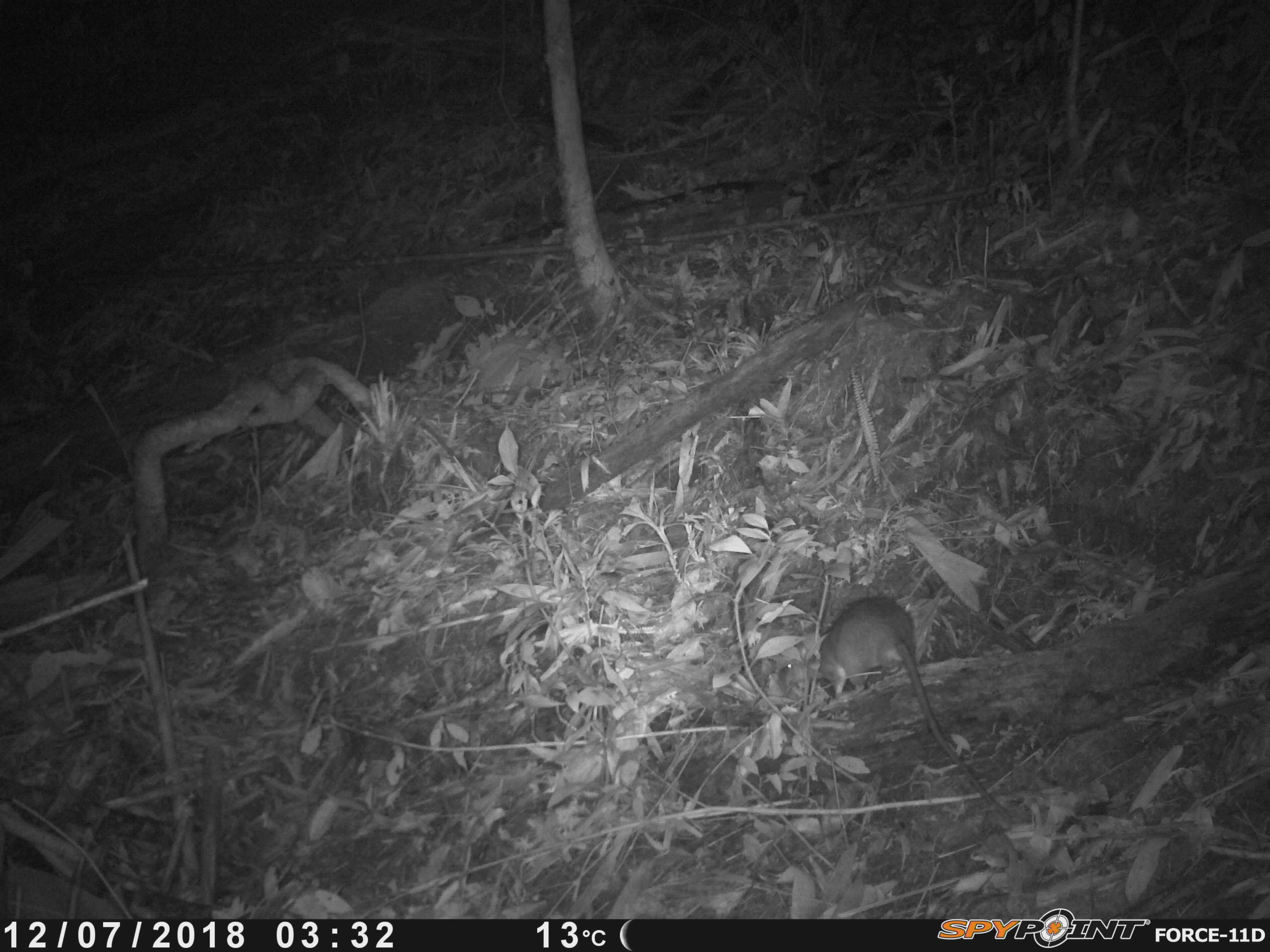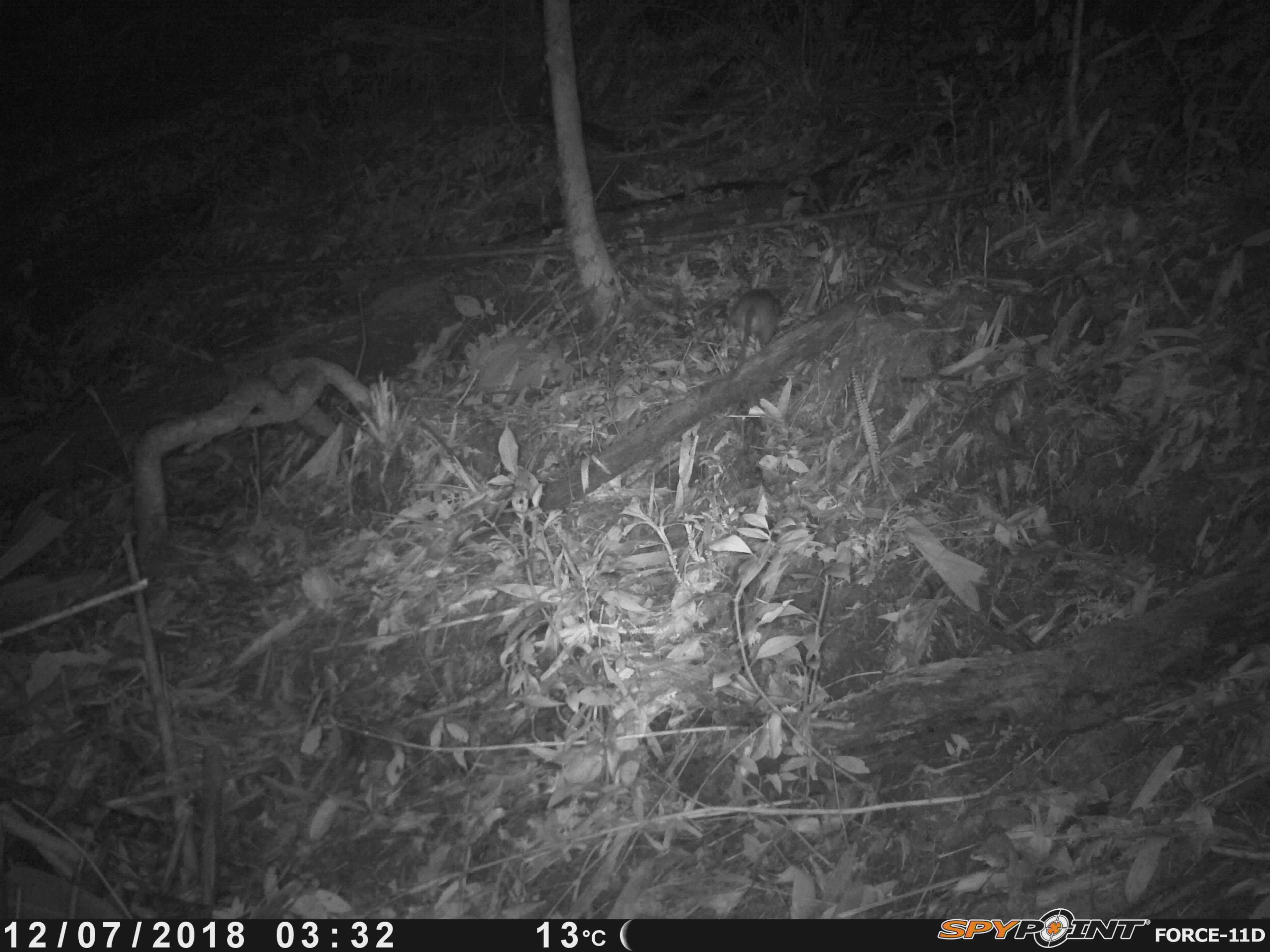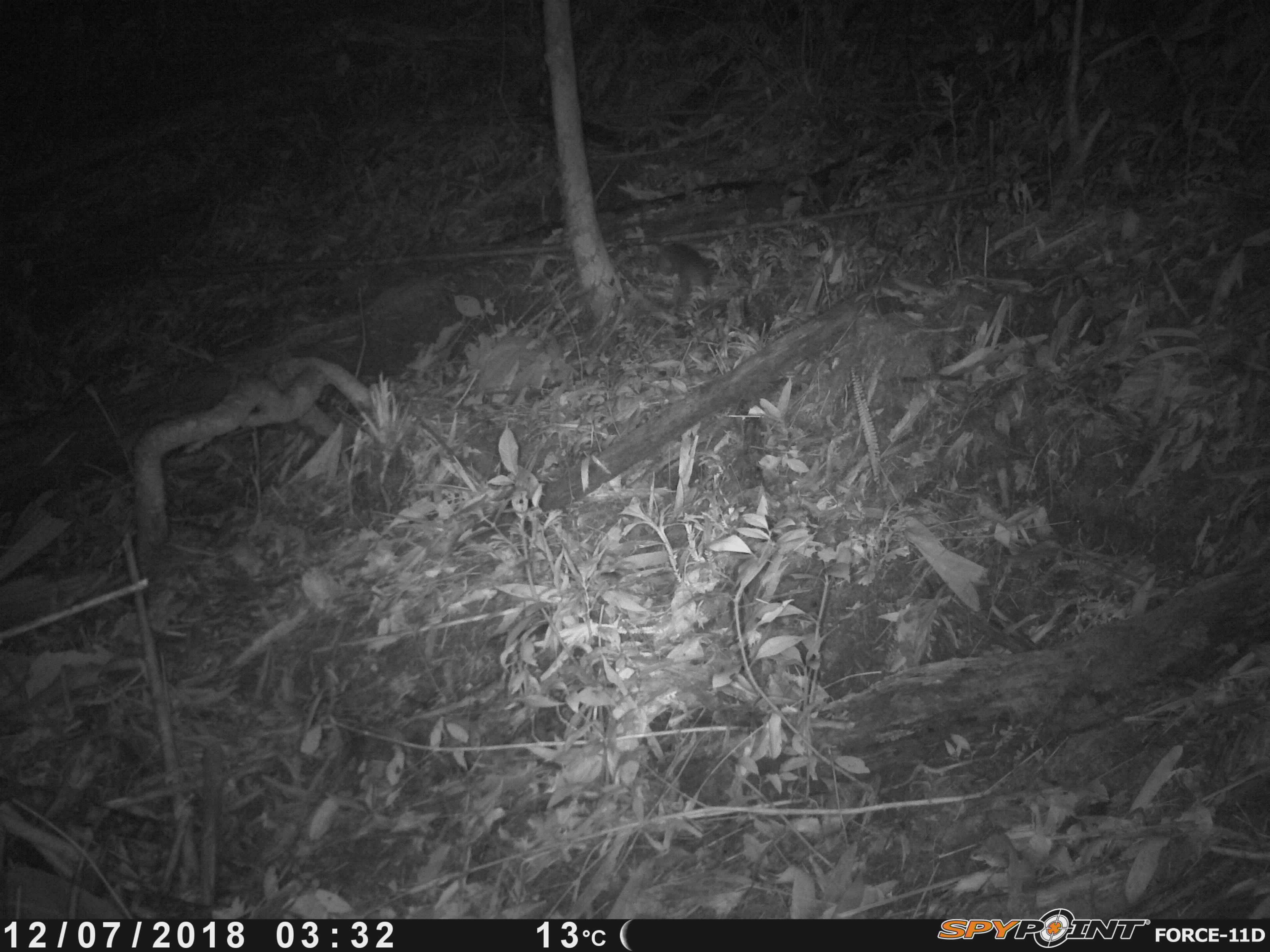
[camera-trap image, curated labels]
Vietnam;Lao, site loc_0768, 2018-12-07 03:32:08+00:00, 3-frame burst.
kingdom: Animalia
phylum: Chordata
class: Mammalia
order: Rodentia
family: Muridae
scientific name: Muridae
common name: old-world mice and rats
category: unidentified murid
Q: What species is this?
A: Unidentified murid (old-world mice and rats) (Muridae).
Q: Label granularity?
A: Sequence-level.